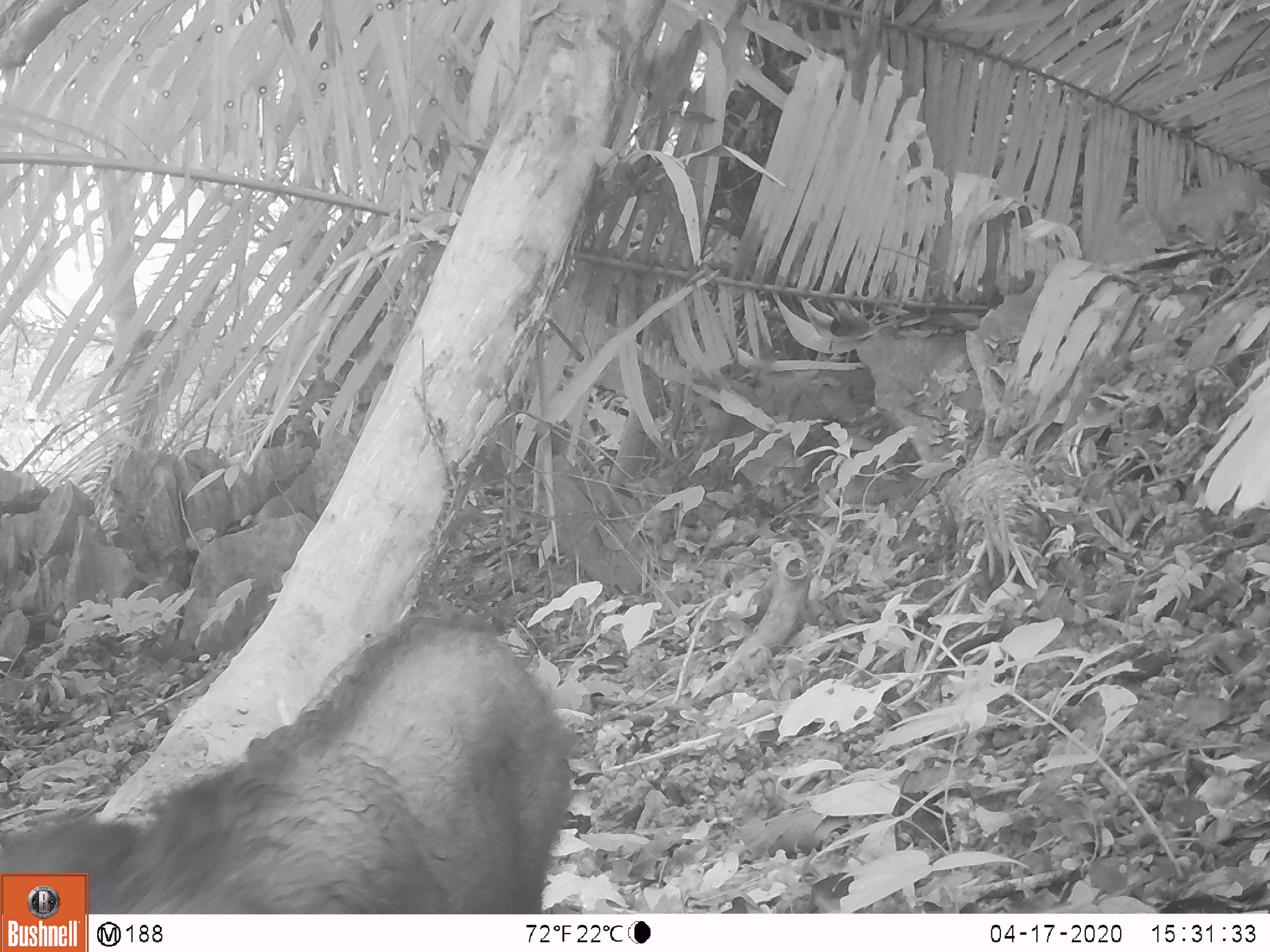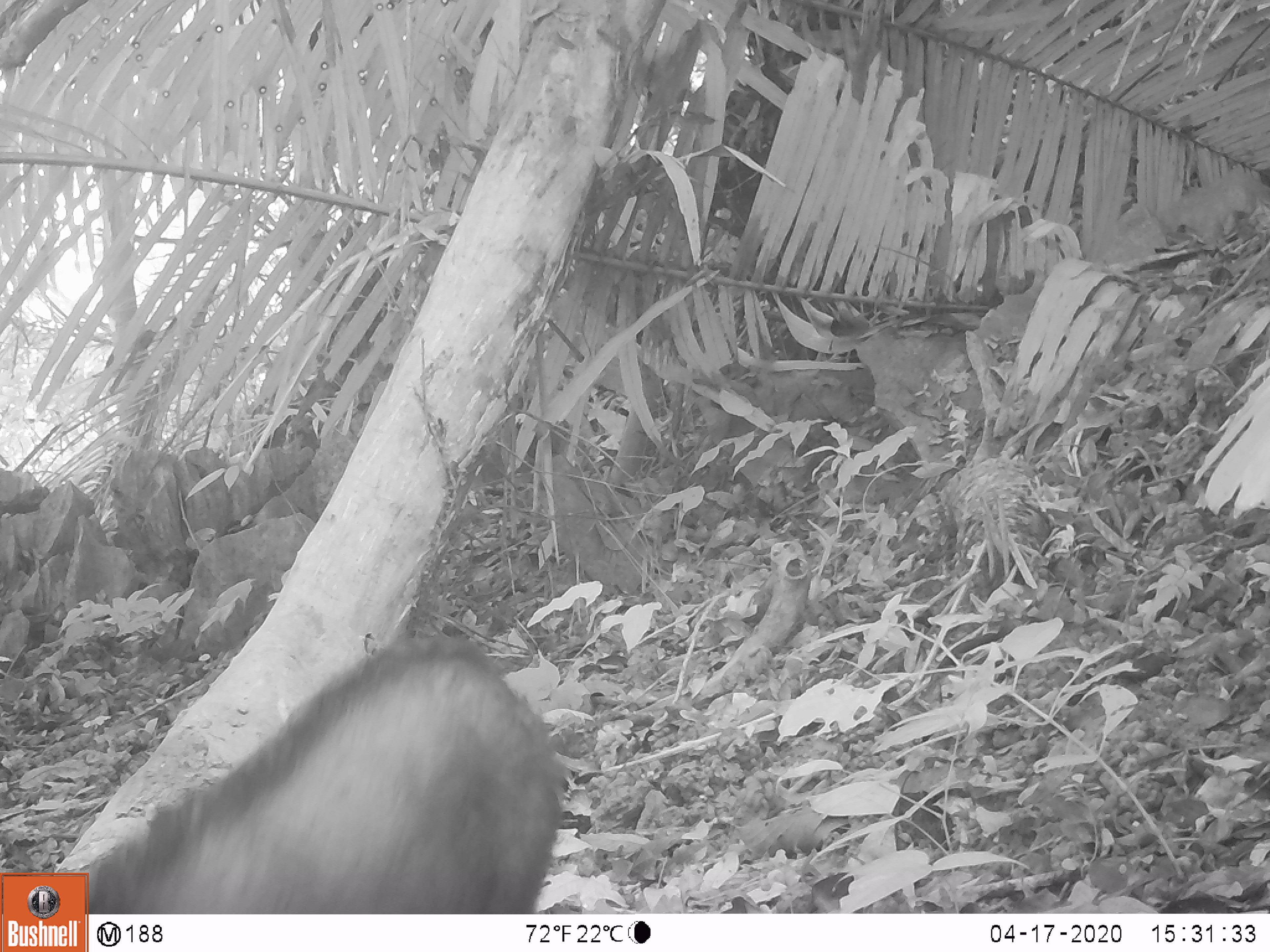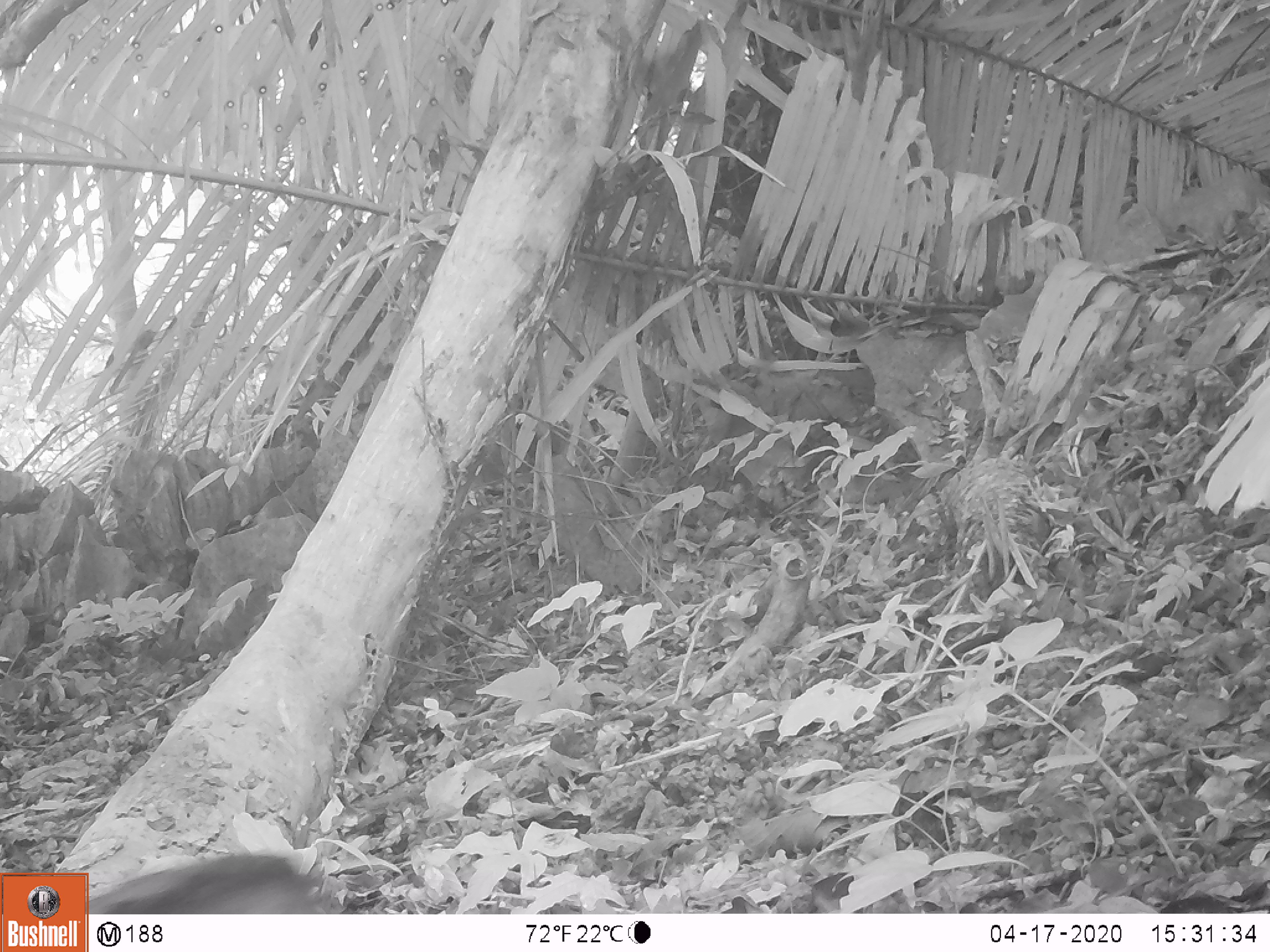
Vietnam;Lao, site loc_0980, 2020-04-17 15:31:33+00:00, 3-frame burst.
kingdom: Animalia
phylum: Chordata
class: Mammalia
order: Artiodactyla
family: Bovidae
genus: Capricornis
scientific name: Capricornis sumatraensis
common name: chinese serow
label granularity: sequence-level